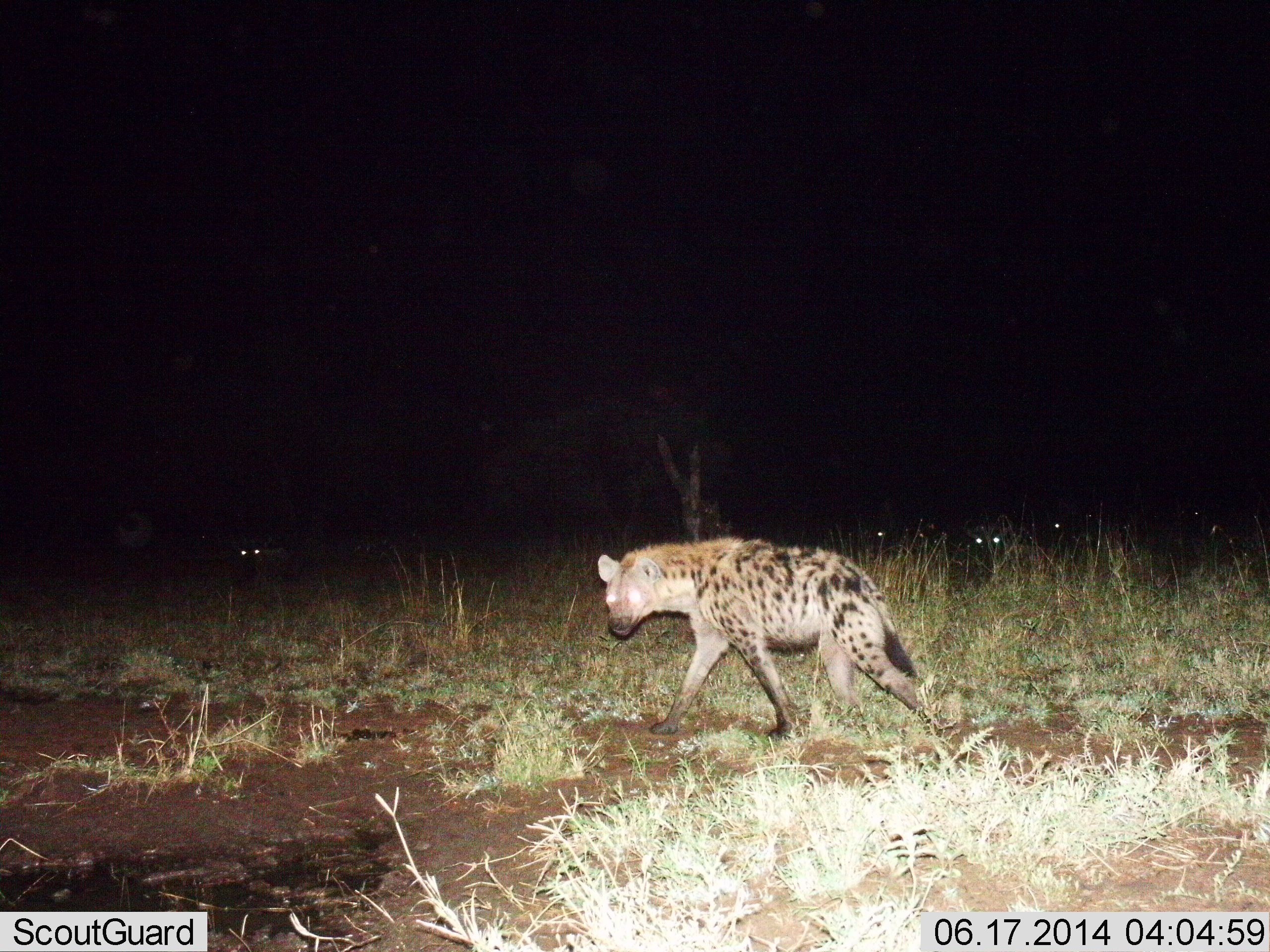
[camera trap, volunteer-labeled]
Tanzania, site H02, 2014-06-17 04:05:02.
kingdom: Animalia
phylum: Chordata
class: Mammalia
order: Carnivora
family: Hyaenidae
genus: Crocuta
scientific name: Crocuta crocuta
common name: spotted hyena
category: hyenaspotted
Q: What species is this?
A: Hyenaspotted (spotted hyena) (Crocuta crocuta).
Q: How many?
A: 5.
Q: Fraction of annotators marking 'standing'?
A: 20%.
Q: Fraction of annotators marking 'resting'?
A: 0%.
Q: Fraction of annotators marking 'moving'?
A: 90%.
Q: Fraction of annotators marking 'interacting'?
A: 0%.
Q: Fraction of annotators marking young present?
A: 0%.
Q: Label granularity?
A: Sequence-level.